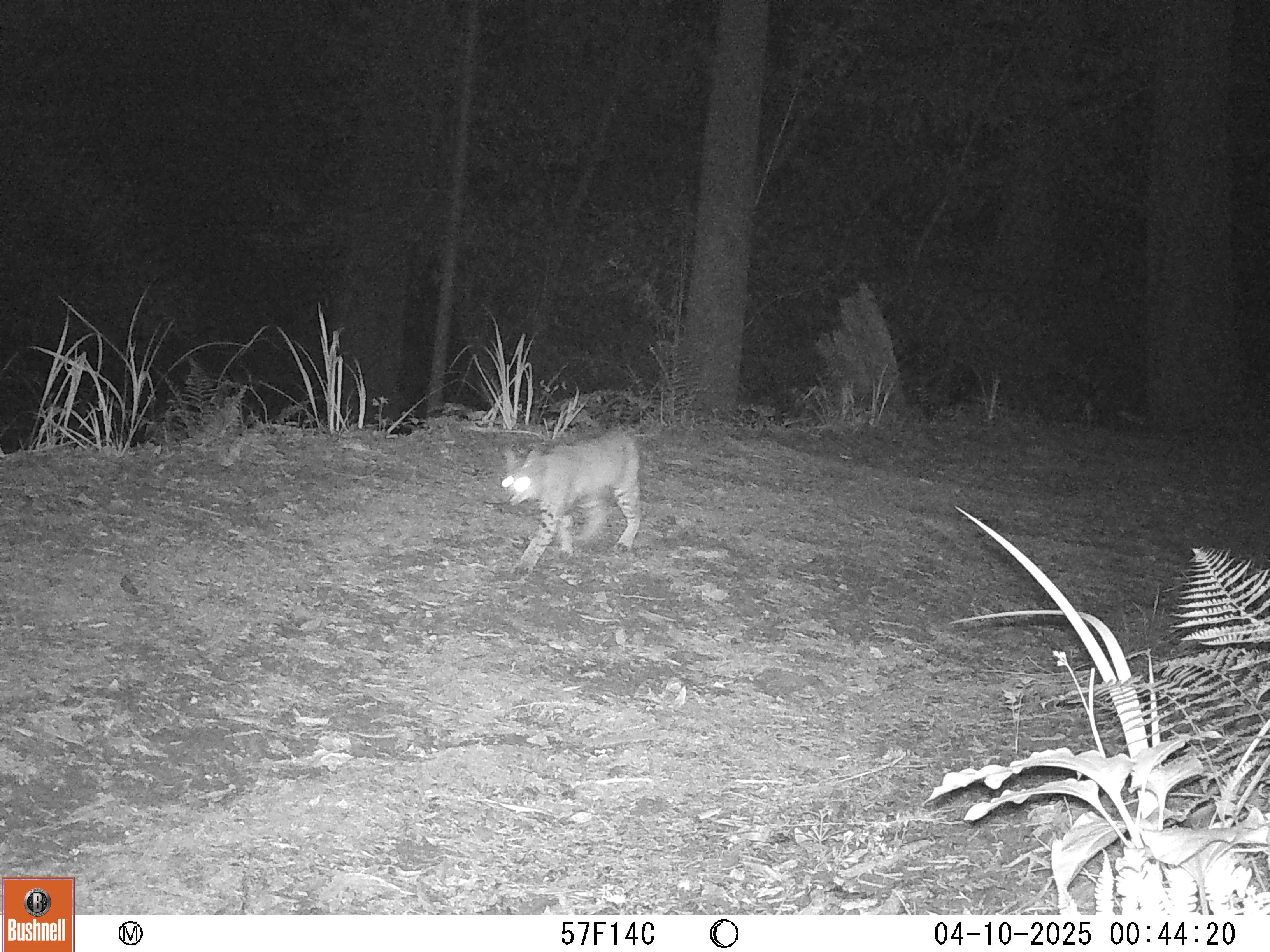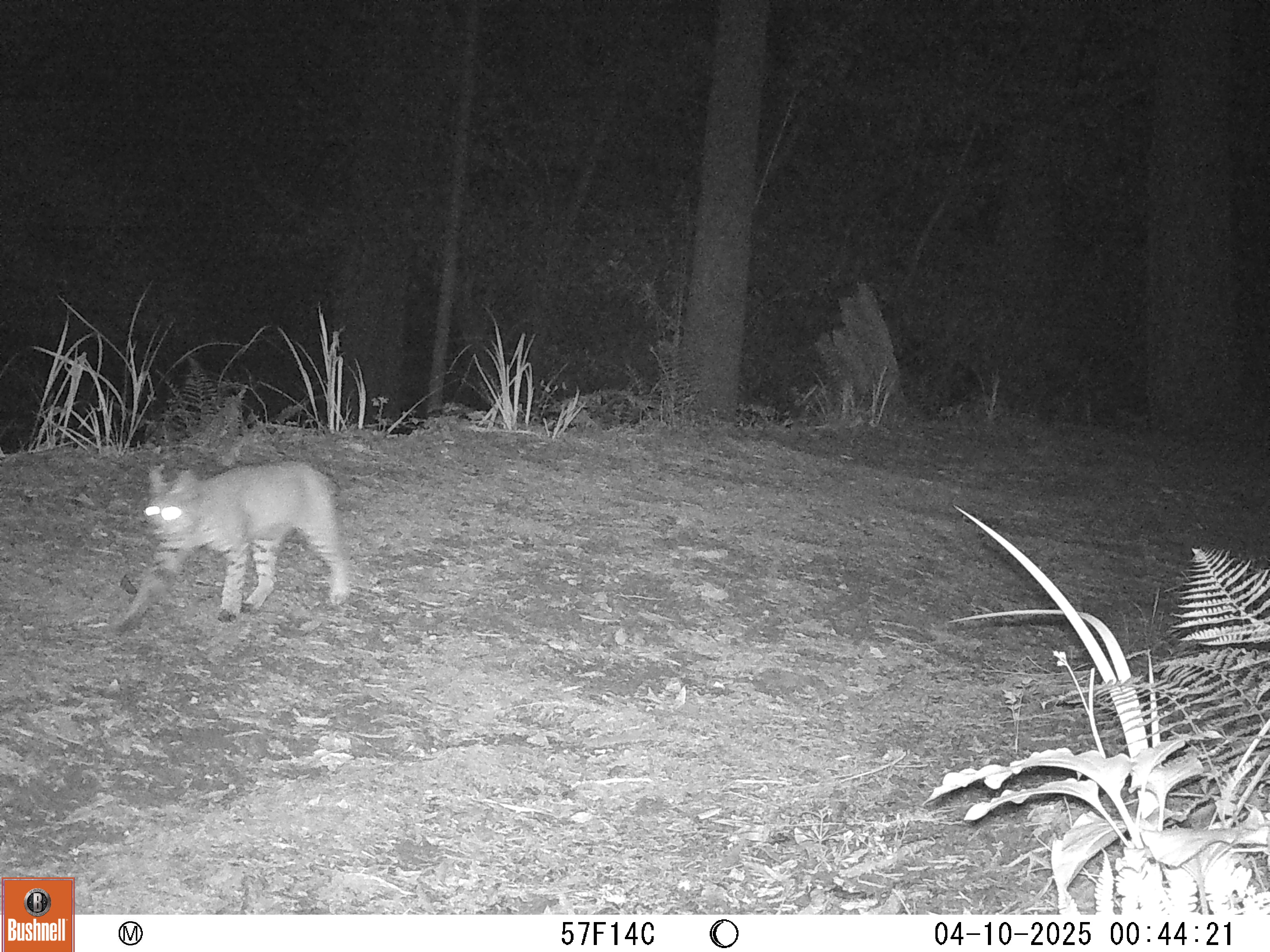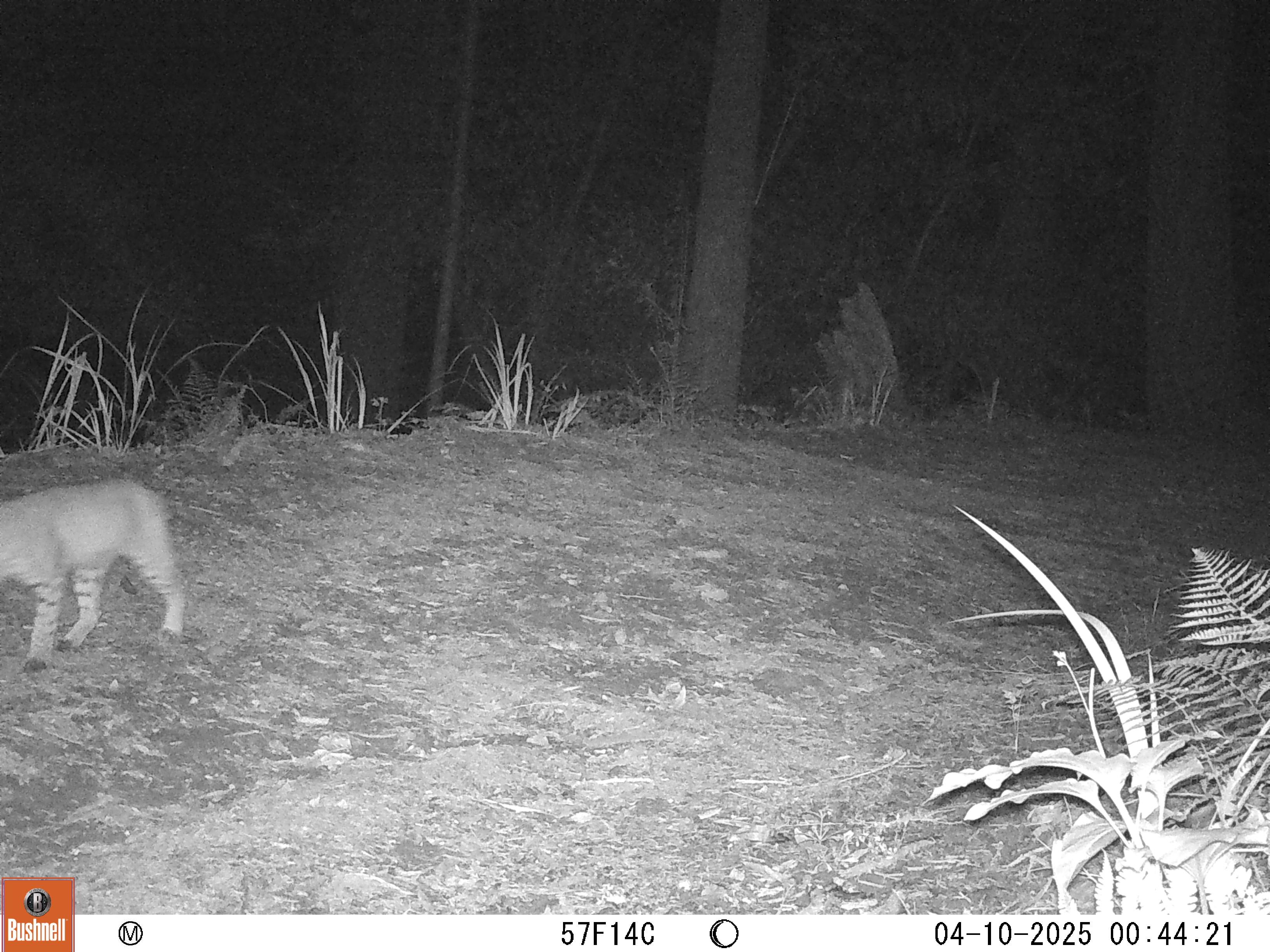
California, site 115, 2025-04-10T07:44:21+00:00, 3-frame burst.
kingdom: Animalia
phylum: Chordata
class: Mammalia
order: Carnivora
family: Felidae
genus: Lynx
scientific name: Lynx rufus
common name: bobcat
Bobcat (Lynx rufus).